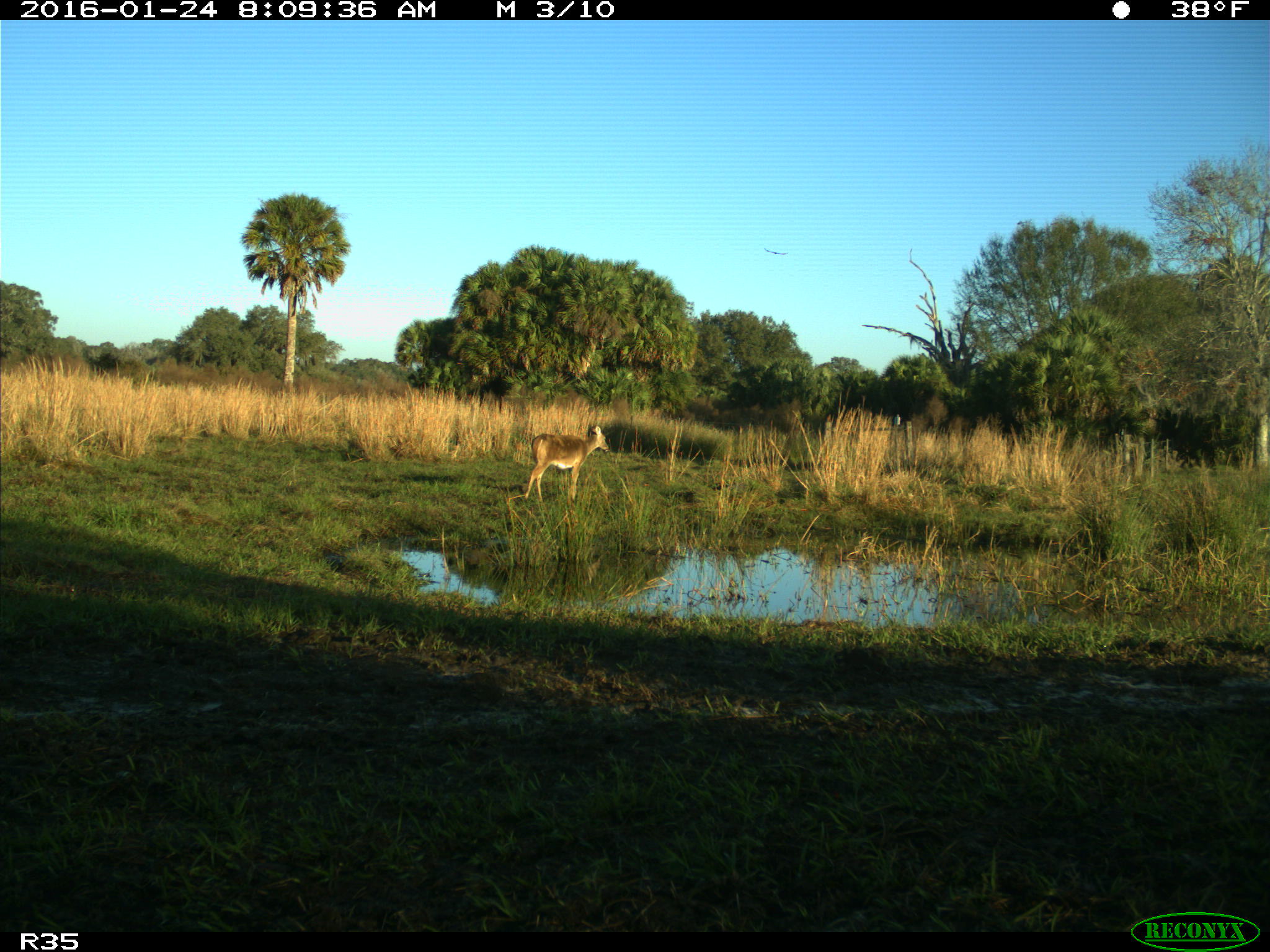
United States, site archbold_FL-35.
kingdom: Animalia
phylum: Chordata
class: Mammalia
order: Artiodactyla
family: Cervidae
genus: Odocoileus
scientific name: Odocoileus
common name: deer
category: unidentified deer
Unidentified deer (deer) (Odocoileus).